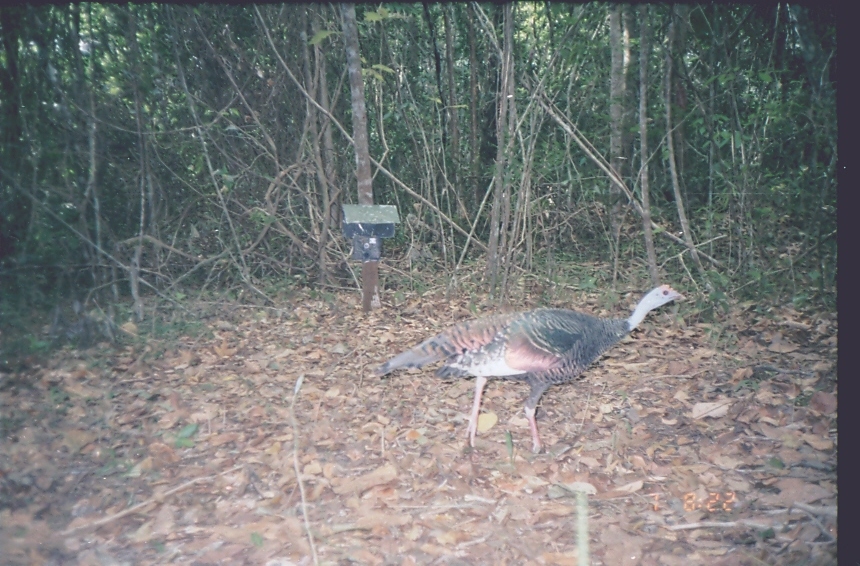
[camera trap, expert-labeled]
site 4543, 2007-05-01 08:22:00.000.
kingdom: Animalia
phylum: Chordata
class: Aves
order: Galliformes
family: Phasianidae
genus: Meleagris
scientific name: Meleagris ocellata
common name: ocellated turkey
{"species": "Meleagris ocellata (ocellated turkey)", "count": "1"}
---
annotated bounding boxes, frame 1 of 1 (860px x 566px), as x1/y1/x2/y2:
meleagris ocellata: 369/283/687/452